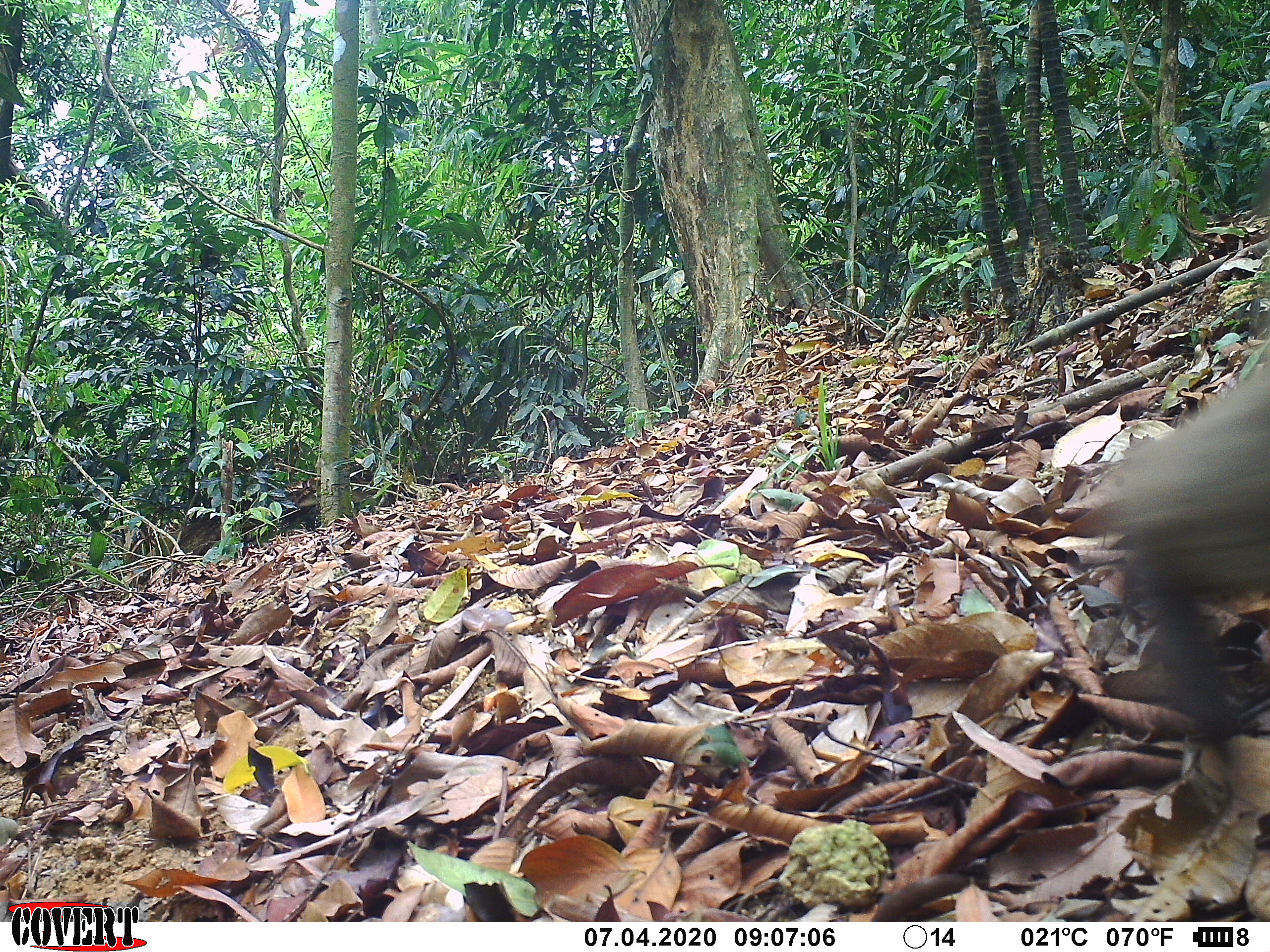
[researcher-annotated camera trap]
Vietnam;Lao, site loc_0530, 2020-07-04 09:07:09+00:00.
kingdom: Animalia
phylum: Chordata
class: Mammalia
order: Primates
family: Cercopithecidae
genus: Macaca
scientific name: Macaca nemestrina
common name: pig-tailed macaque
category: pig tailed macaque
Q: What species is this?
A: Pig tailed macaque (pig-tailed macaque) (Macaca nemestrina).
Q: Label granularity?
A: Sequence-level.